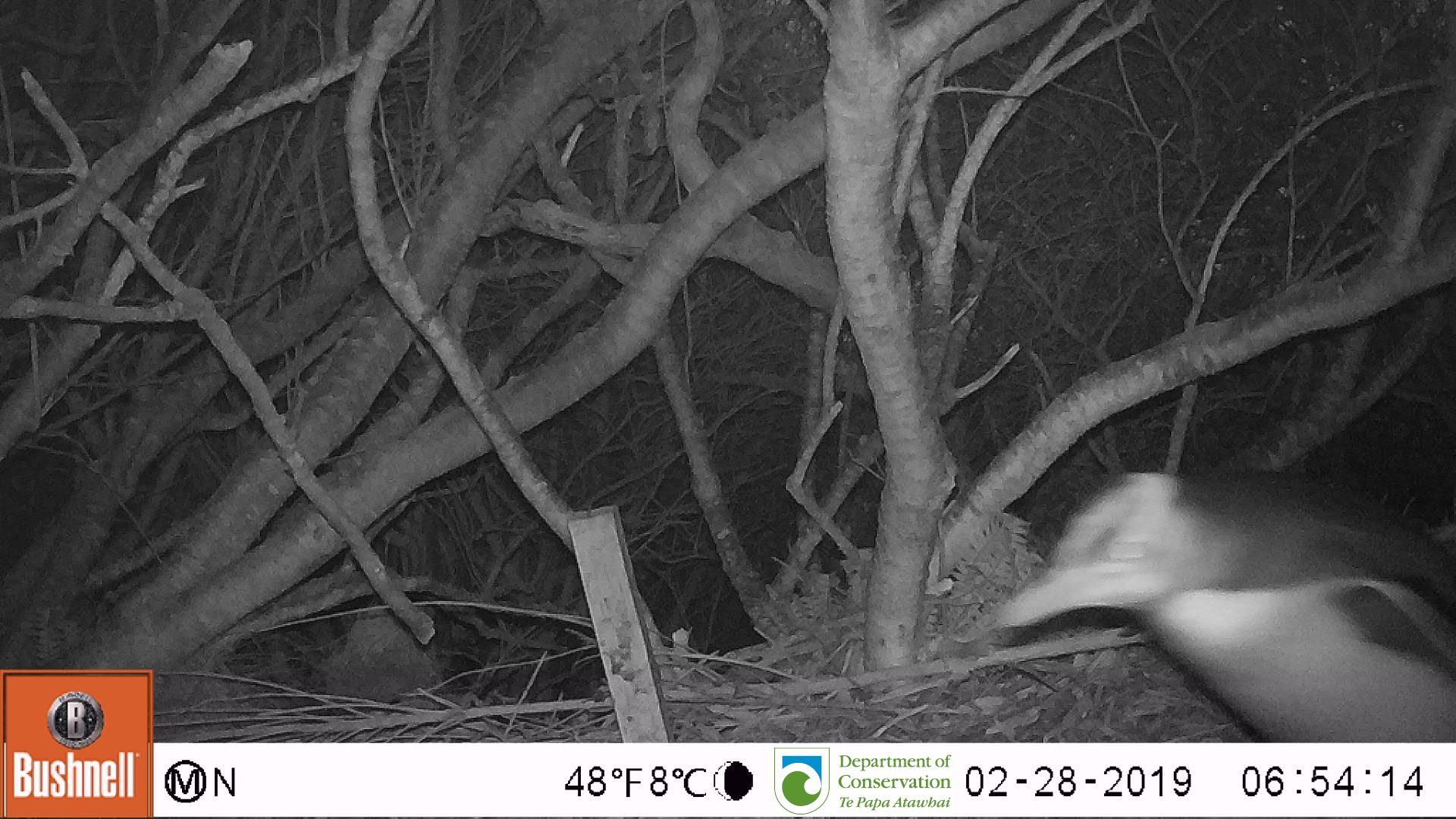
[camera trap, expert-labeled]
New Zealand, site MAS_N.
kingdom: Animalia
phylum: Chordata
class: Aves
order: Sphenisciformes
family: Spheniscidae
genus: Megadyptes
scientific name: Megadyptes antipodes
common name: yellow-eyed penguin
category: yellow eyed penguin